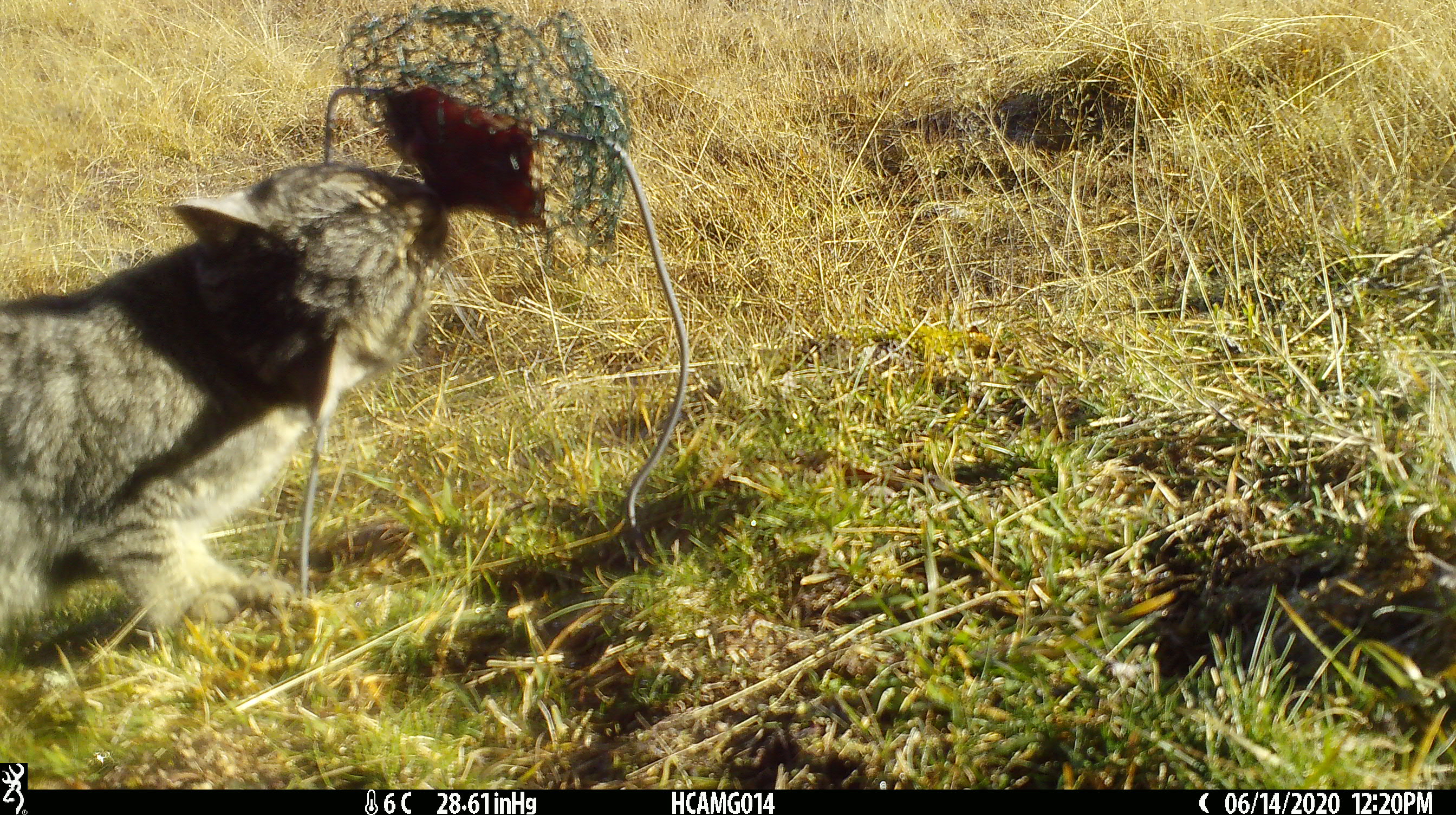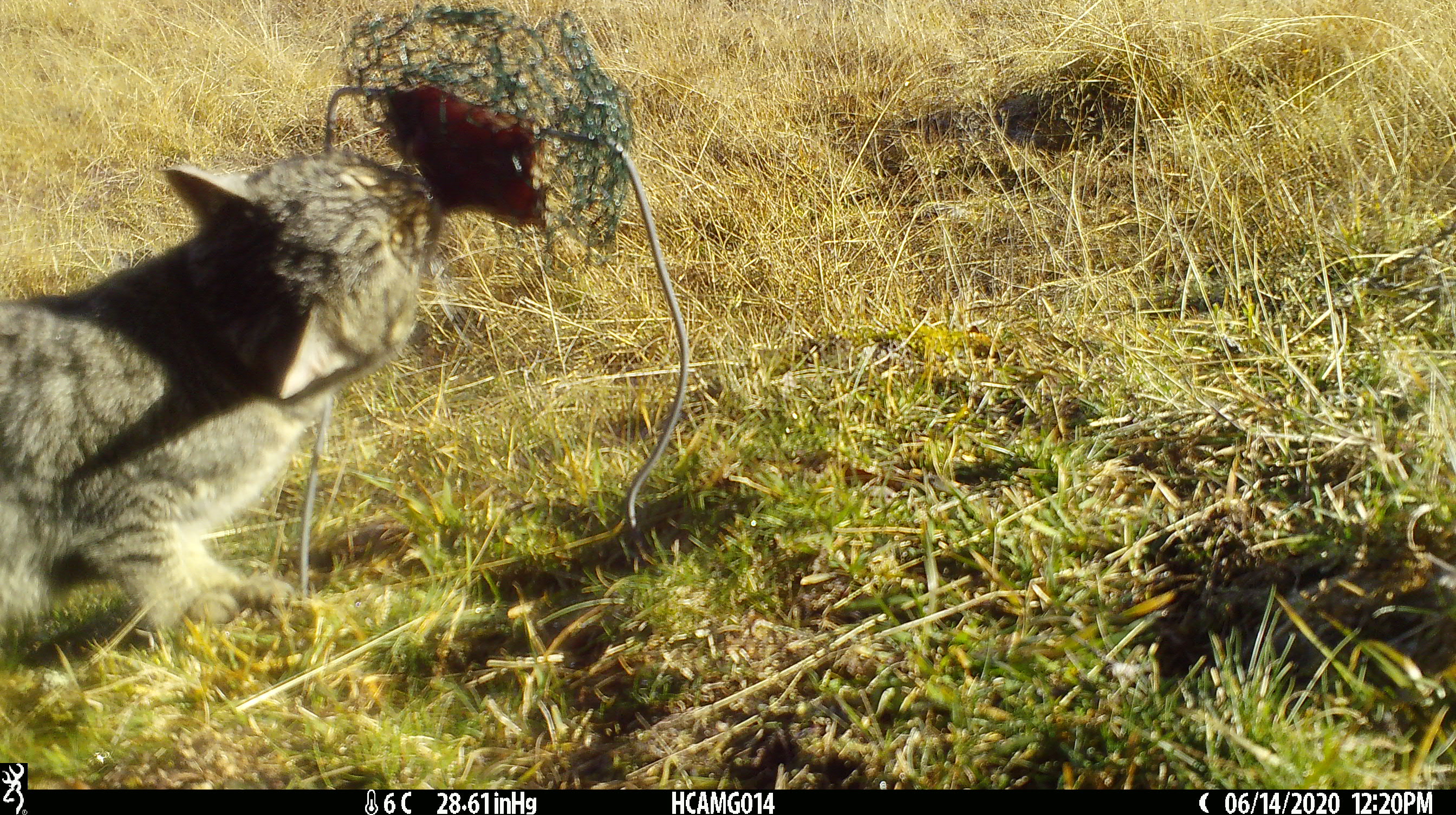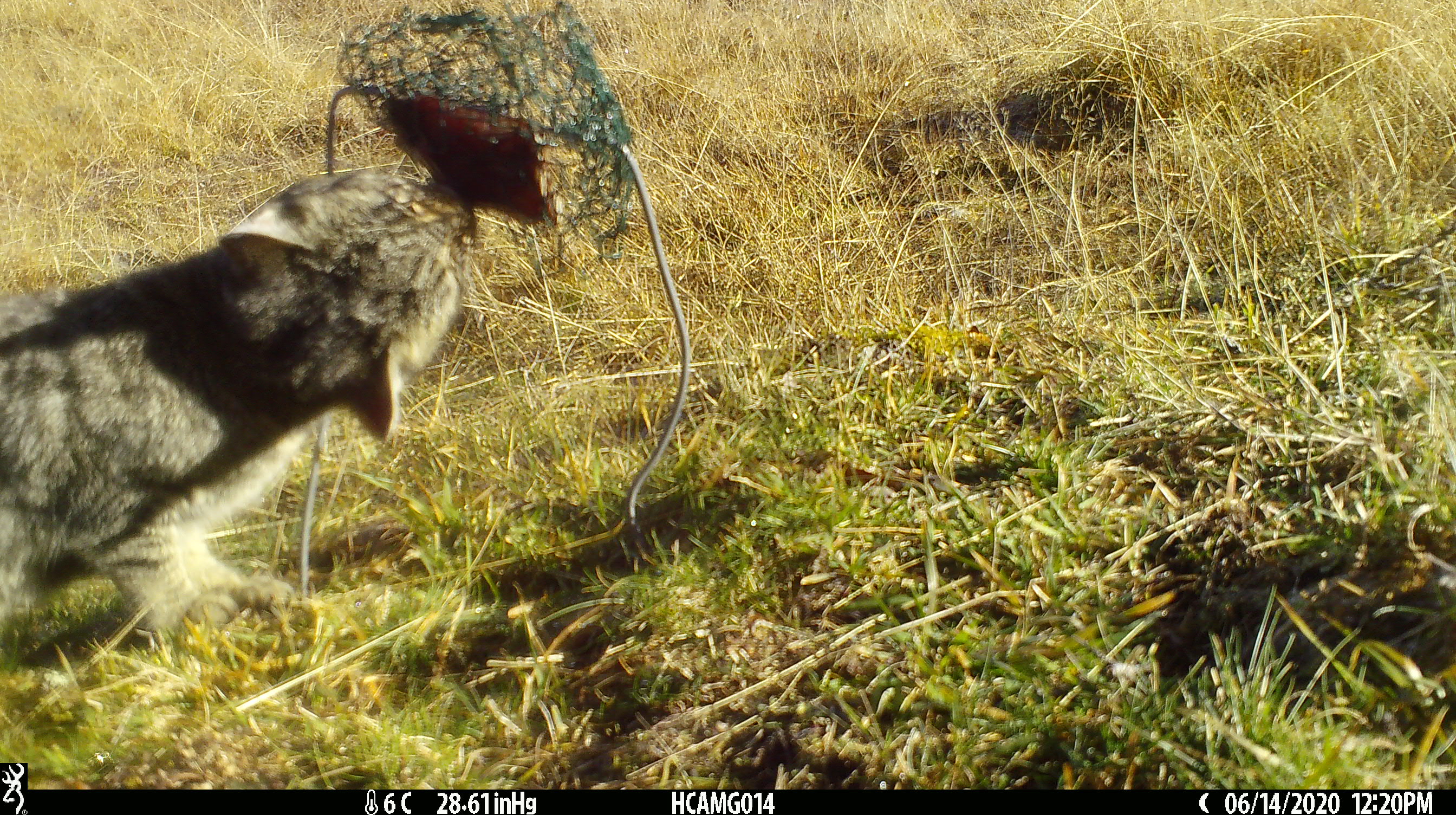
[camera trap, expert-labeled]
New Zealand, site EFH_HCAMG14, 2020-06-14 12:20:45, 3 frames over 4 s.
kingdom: Animalia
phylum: Chordata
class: Mammalia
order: Carnivora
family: Felidae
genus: Felis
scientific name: Felis catus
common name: domestic cat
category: cat